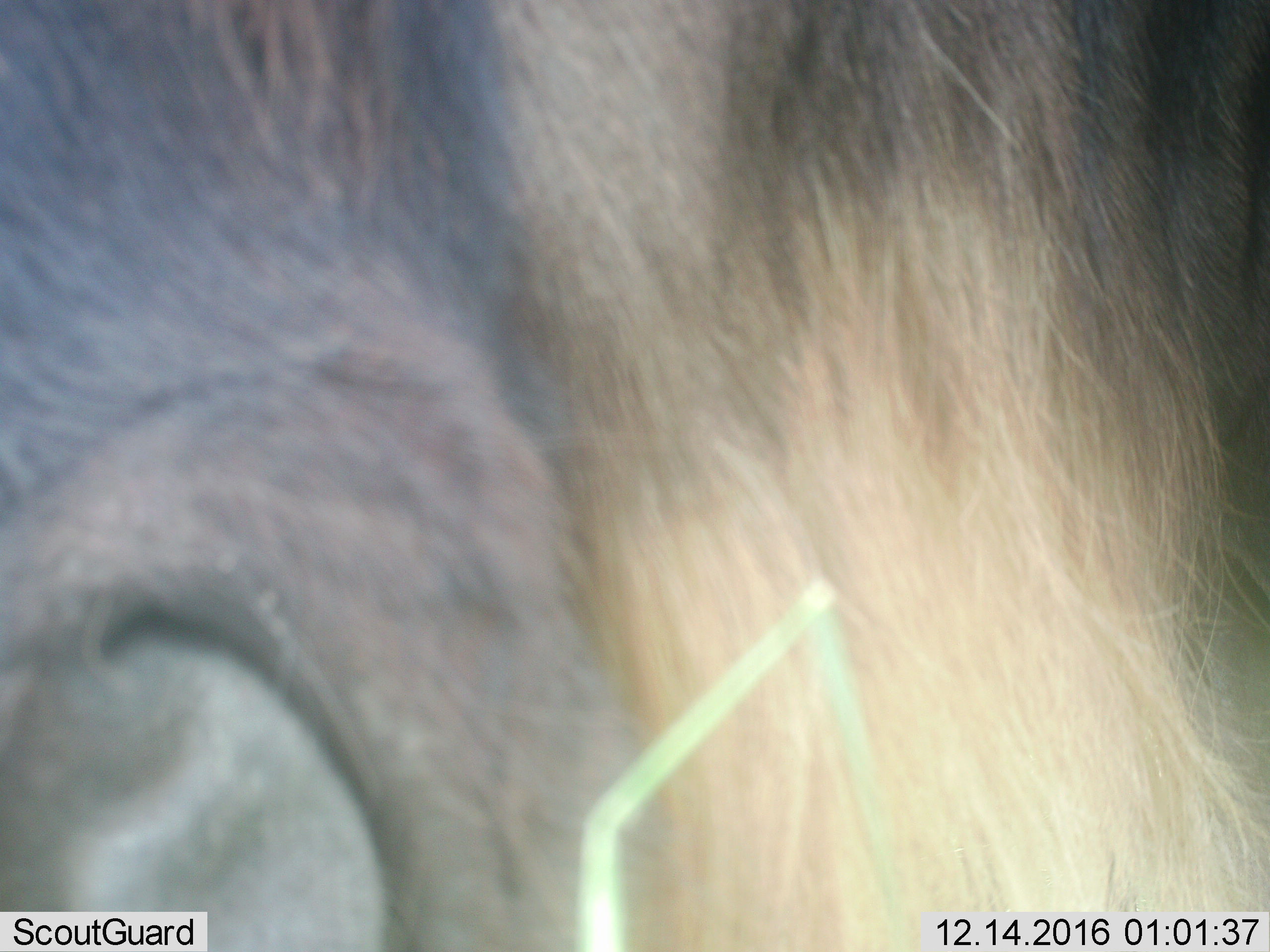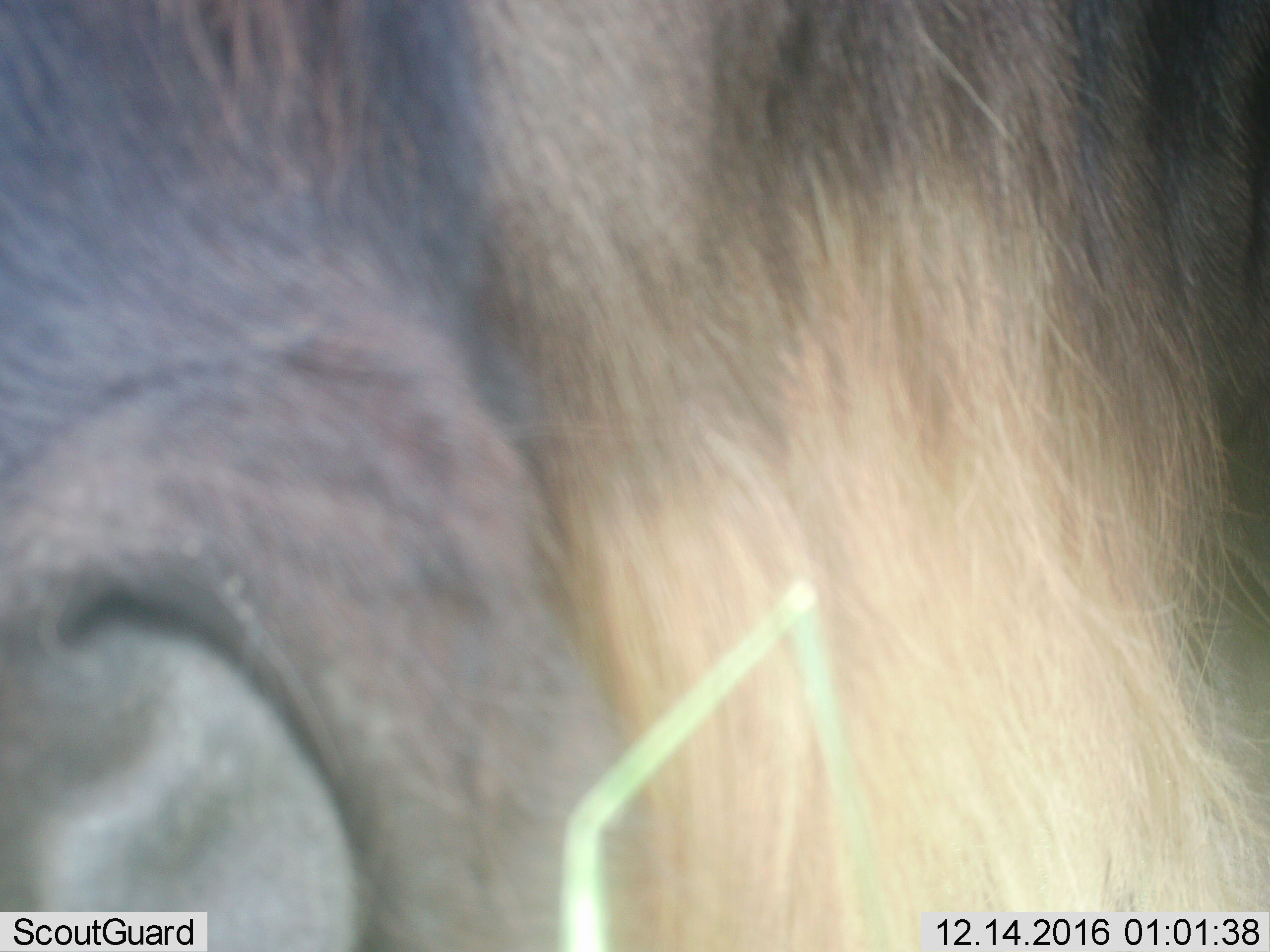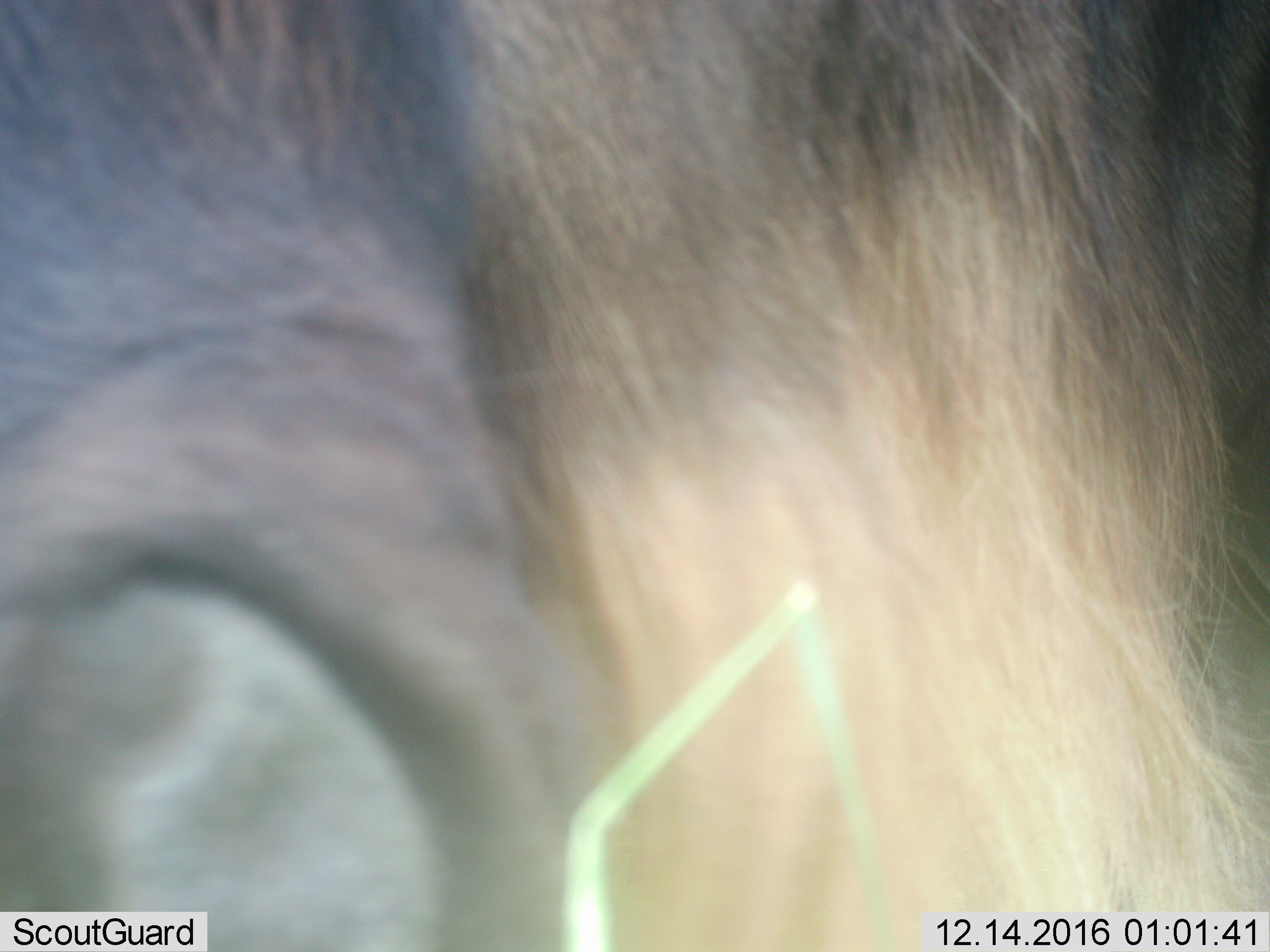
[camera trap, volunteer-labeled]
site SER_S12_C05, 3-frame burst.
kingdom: Animalia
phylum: Chordata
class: Mammalia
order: Artiodactyla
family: Bovidae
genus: Connochaetes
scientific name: Connochaetes taurinus taurinus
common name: blue wildebeest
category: wildebeestblue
Wildebeestblue (blue wildebeest) (Connochaetes taurinus taurinus), count 1. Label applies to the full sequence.